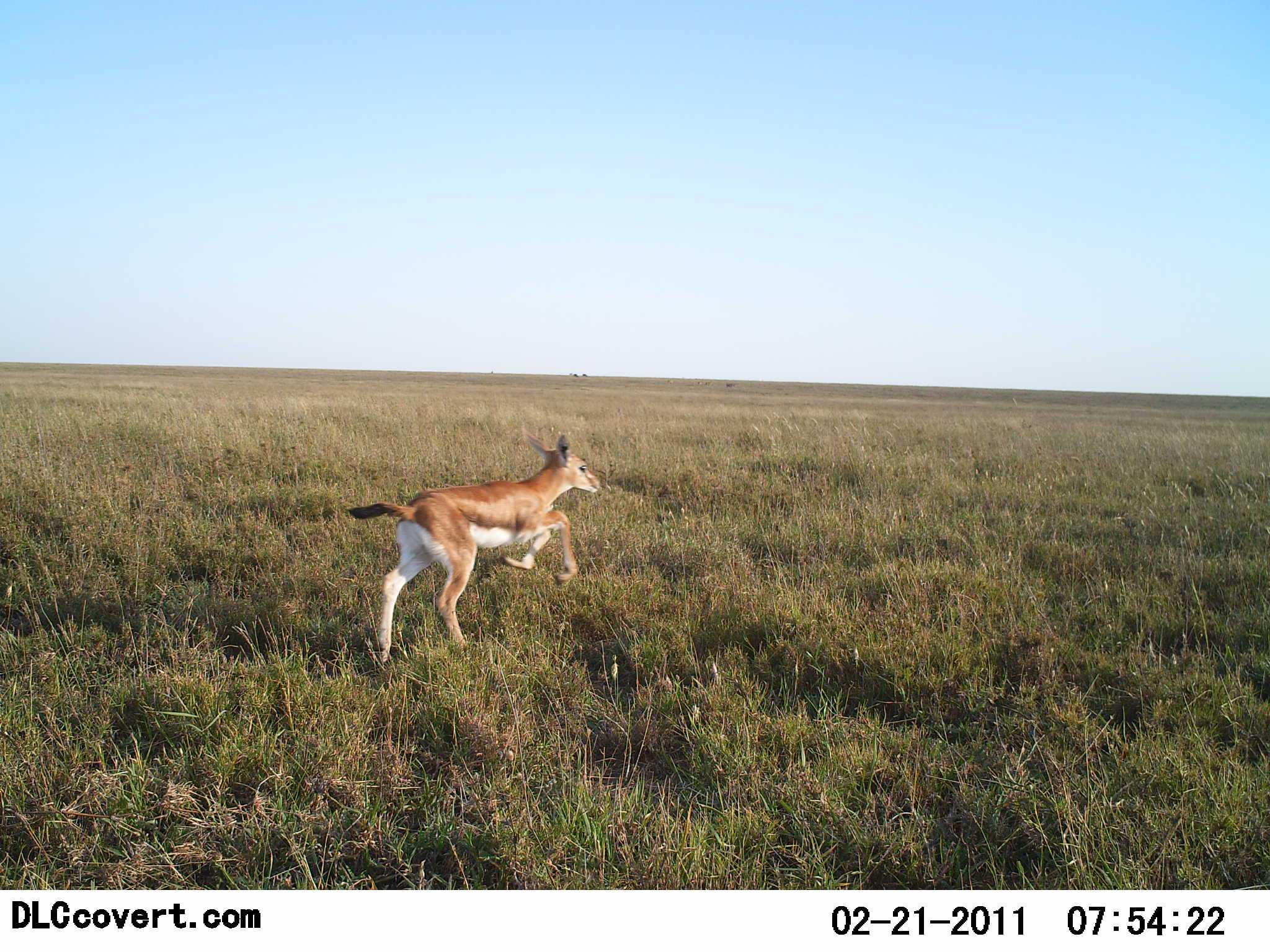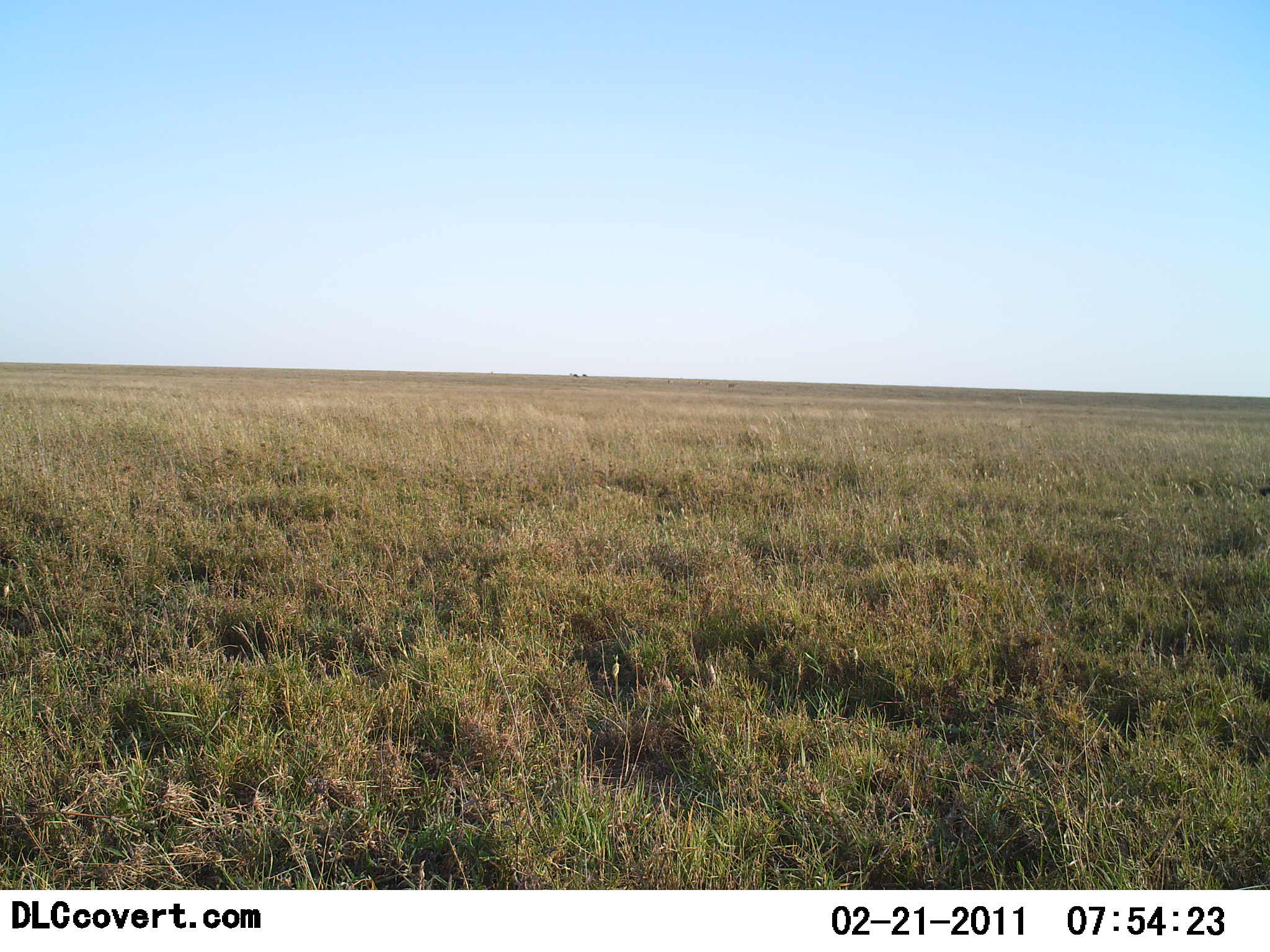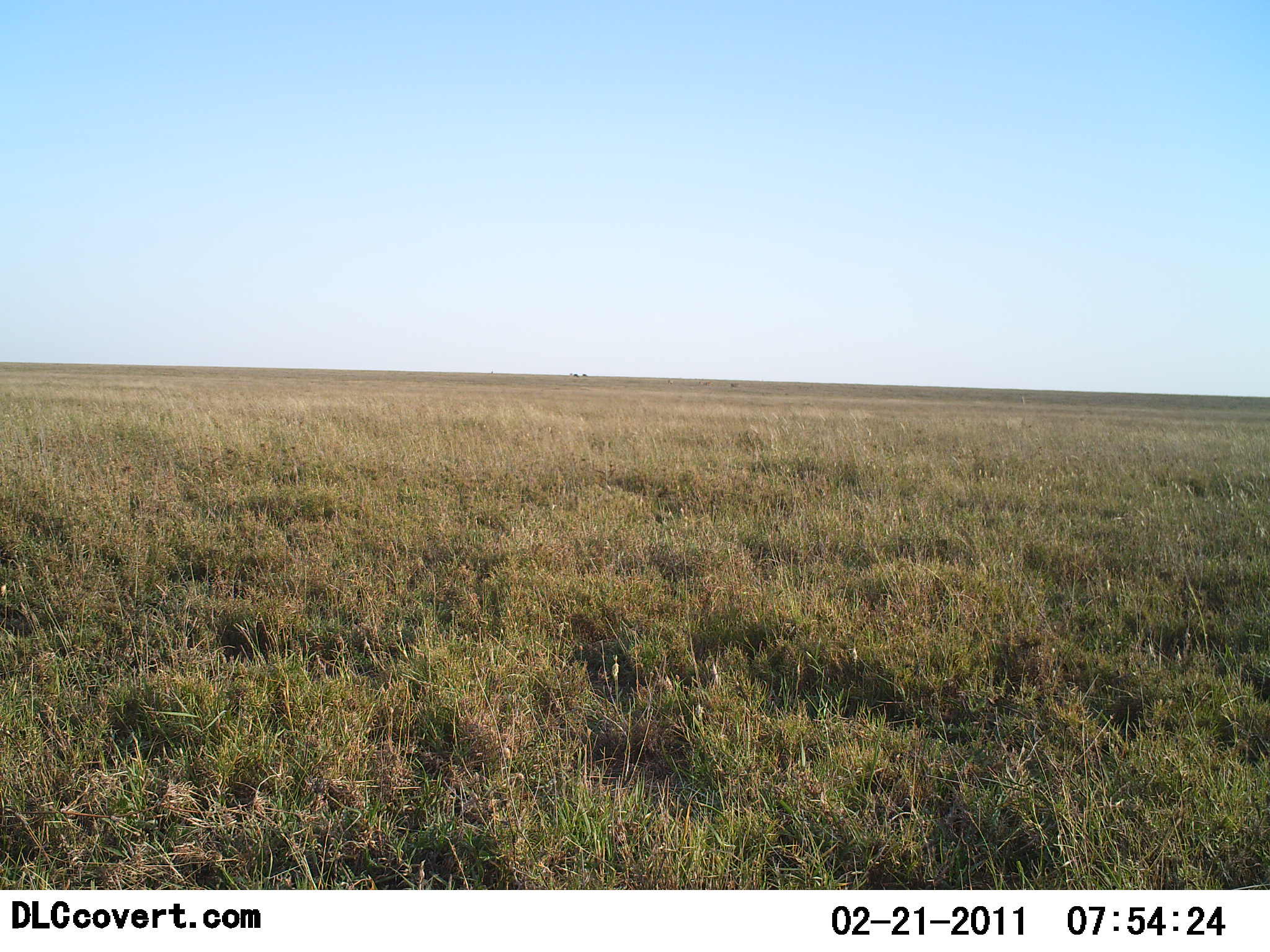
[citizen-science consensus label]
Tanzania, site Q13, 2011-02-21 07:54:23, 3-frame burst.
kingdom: Animalia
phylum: Chordata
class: Mammalia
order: Artiodactyla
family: Bovidae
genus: Nanger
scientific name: Nanger granti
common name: grant's gazelle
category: gazellegrants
Gazellegrants (grant's gazelle) (Nanger granti), count 1. Behavior (volunteer vote fractions): standing 0%, resting 0%, moving 100%, interacting 0%. Young present (vote fraction): 10%. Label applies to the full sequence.